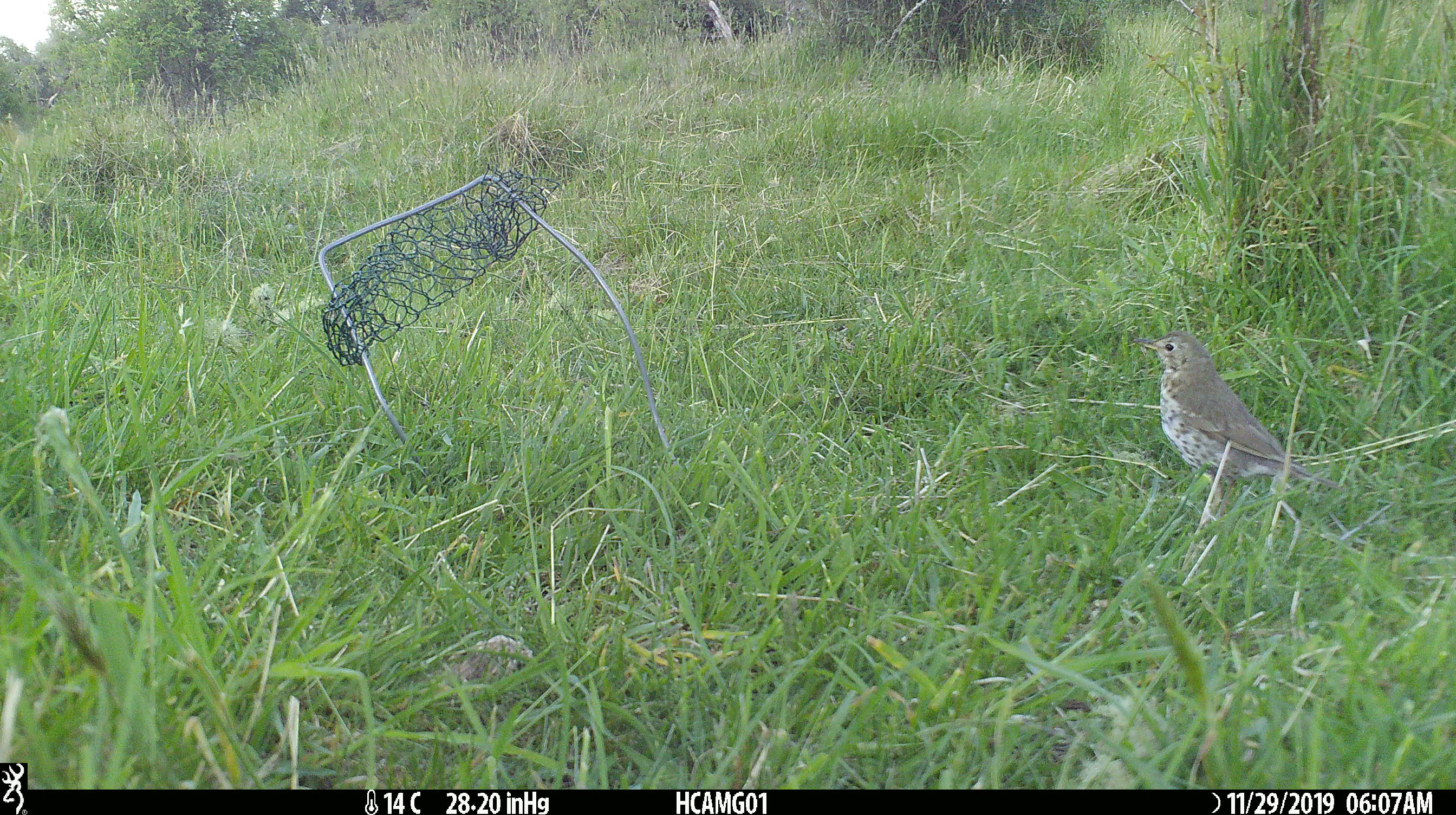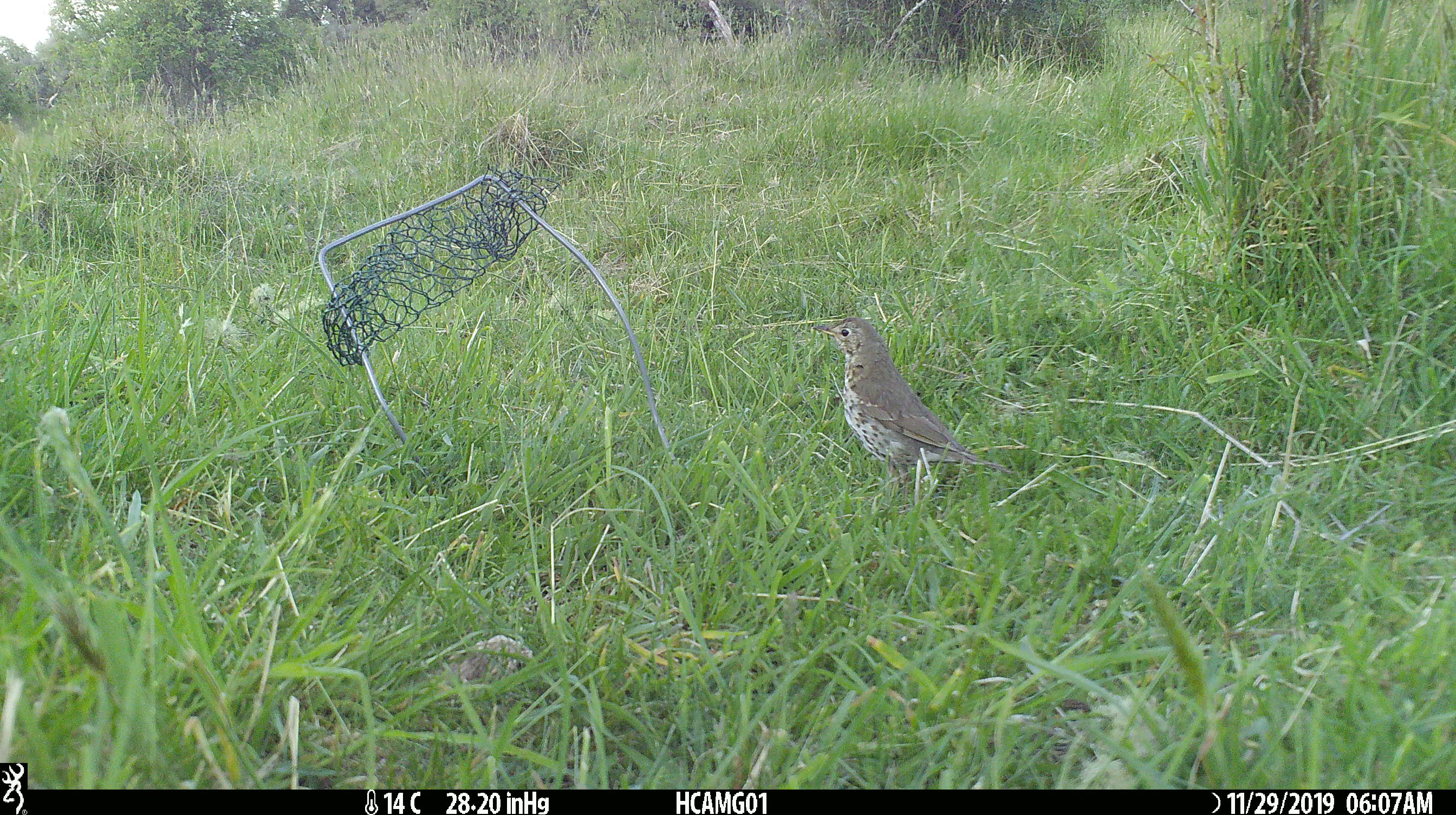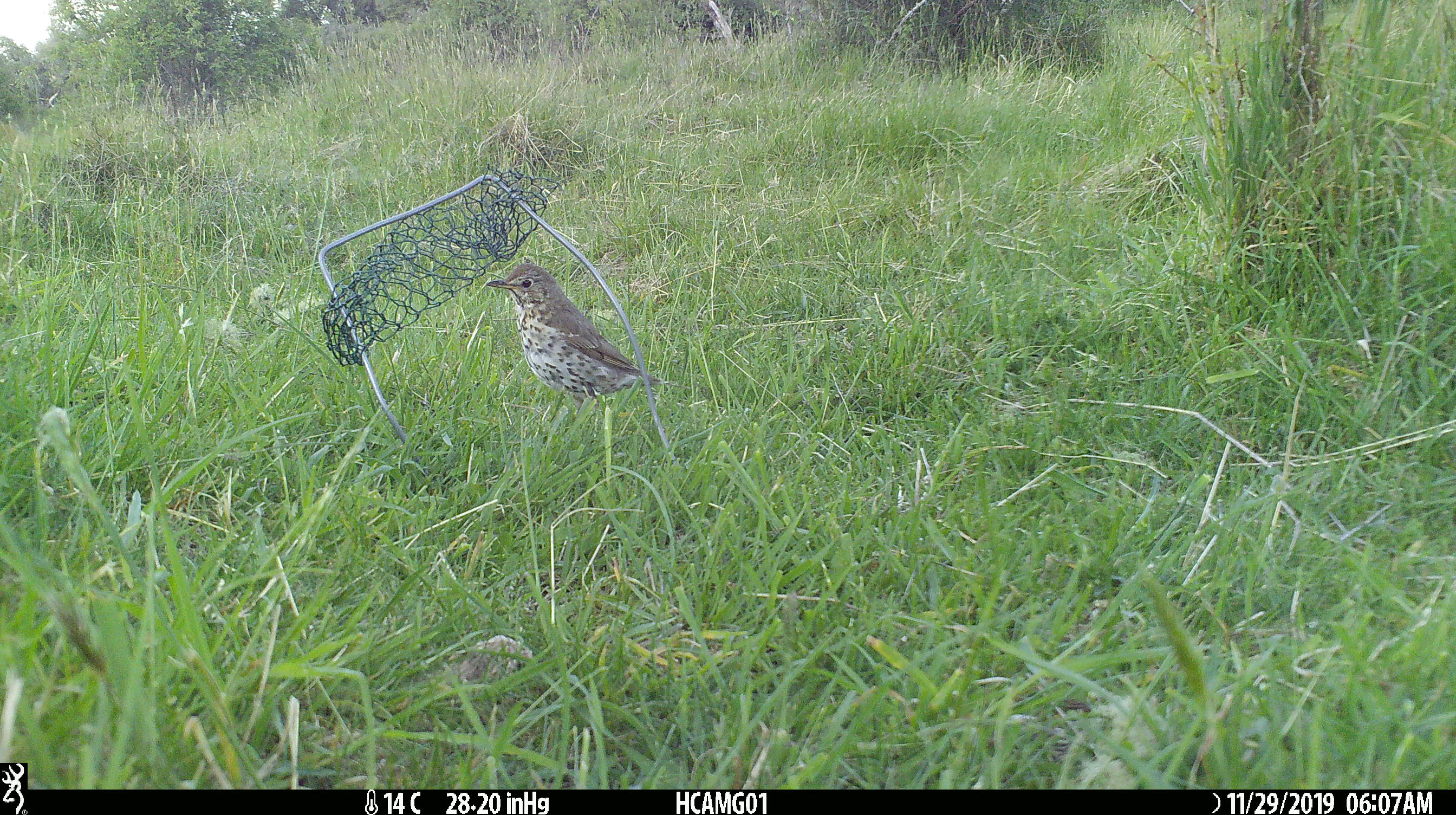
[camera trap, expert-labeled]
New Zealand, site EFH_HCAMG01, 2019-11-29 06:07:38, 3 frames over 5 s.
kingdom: Animalia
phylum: Chordata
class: Aves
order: Passeriformes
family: Turdidae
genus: Turdus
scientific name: Turdus philomelos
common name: song thrush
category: thrush